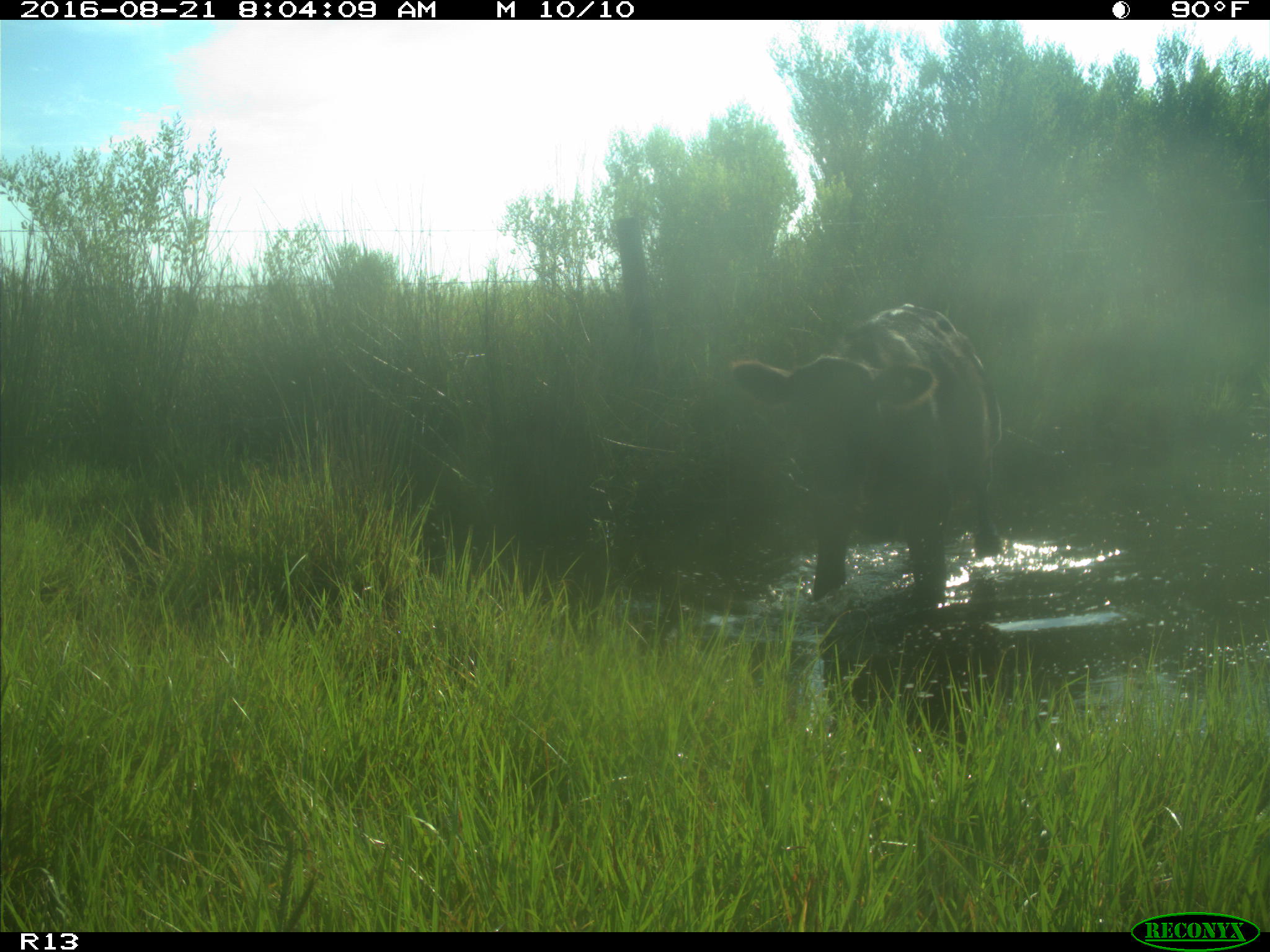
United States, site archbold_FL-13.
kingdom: Animalia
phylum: Chordata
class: Mammalia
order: Artiodactyla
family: Bovidae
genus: Bos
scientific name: Bos taurus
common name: domestic cow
Bos taurus (domestic cow).